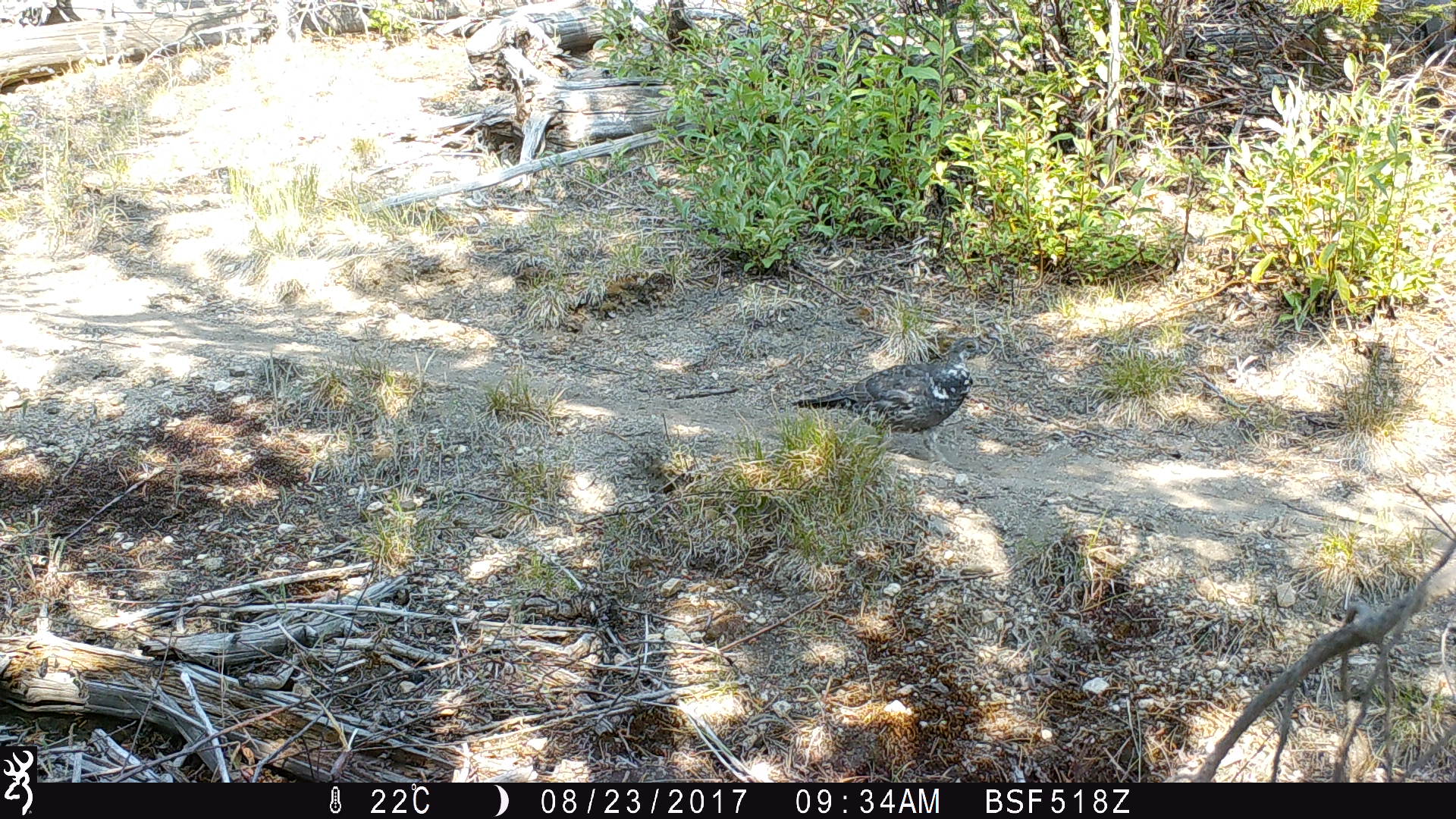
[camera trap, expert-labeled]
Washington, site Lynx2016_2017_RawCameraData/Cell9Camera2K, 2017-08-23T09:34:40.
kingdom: Animalia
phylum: Chordata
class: Aves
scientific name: Aves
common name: birds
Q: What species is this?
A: Aves (birds).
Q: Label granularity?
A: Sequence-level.